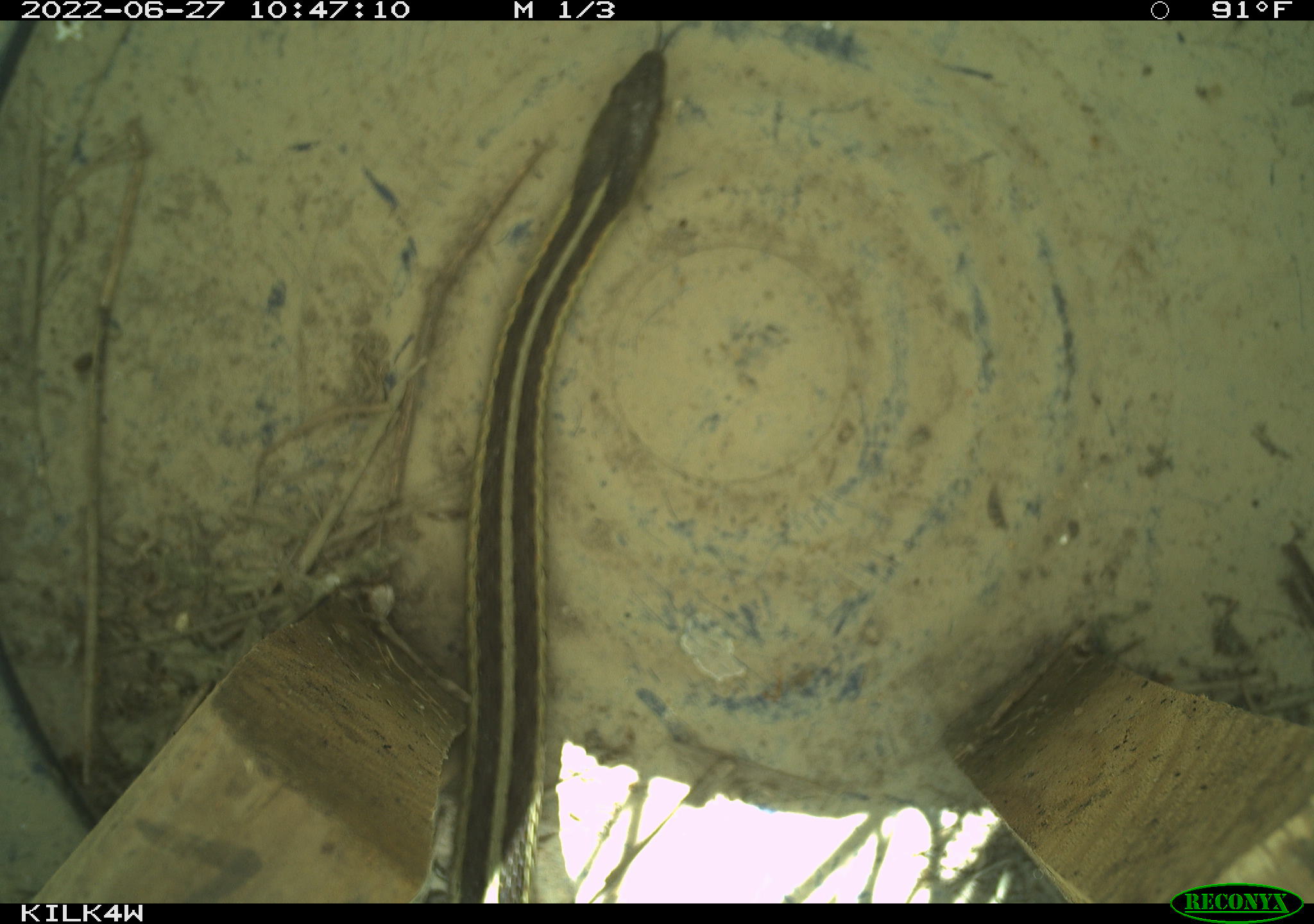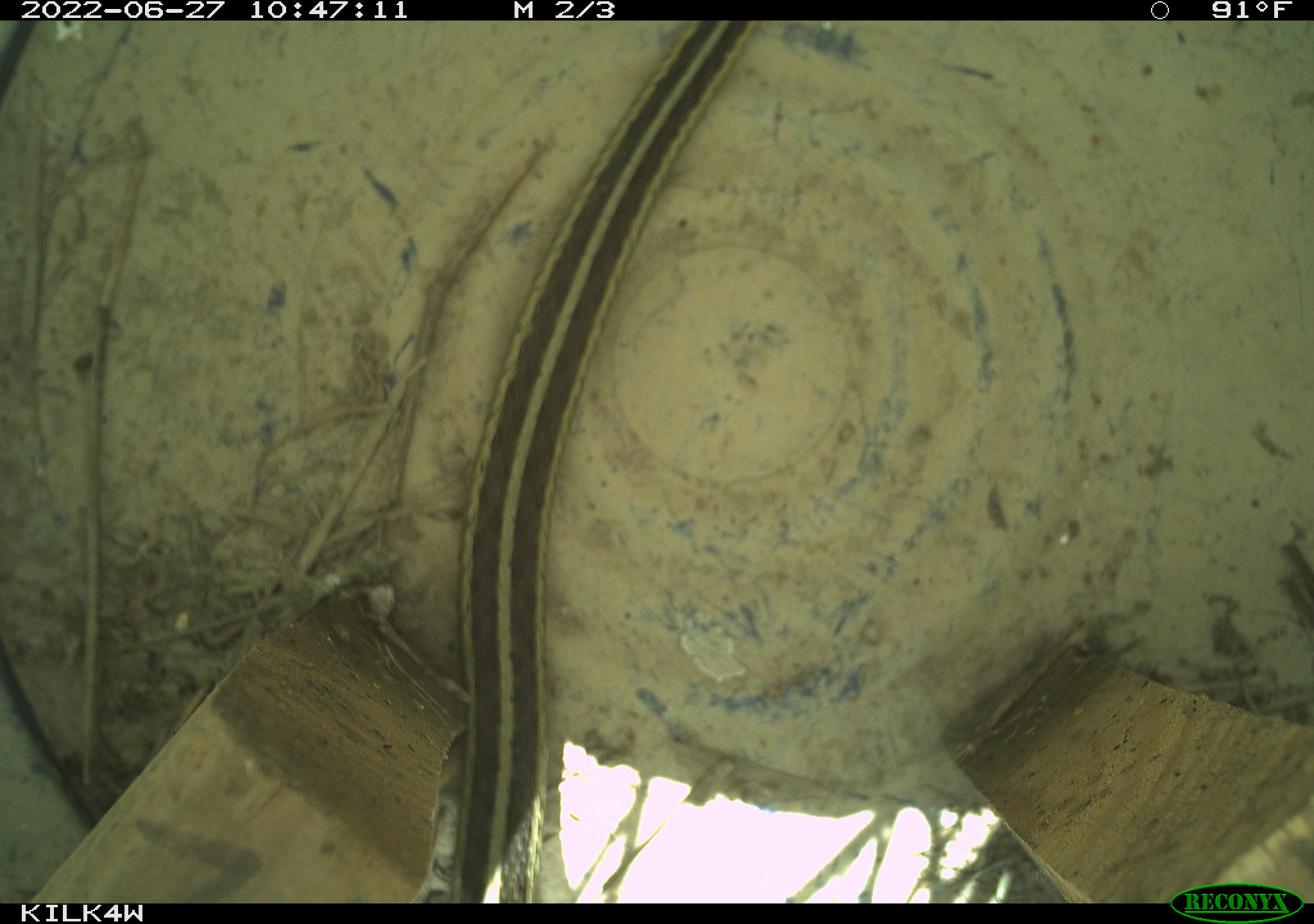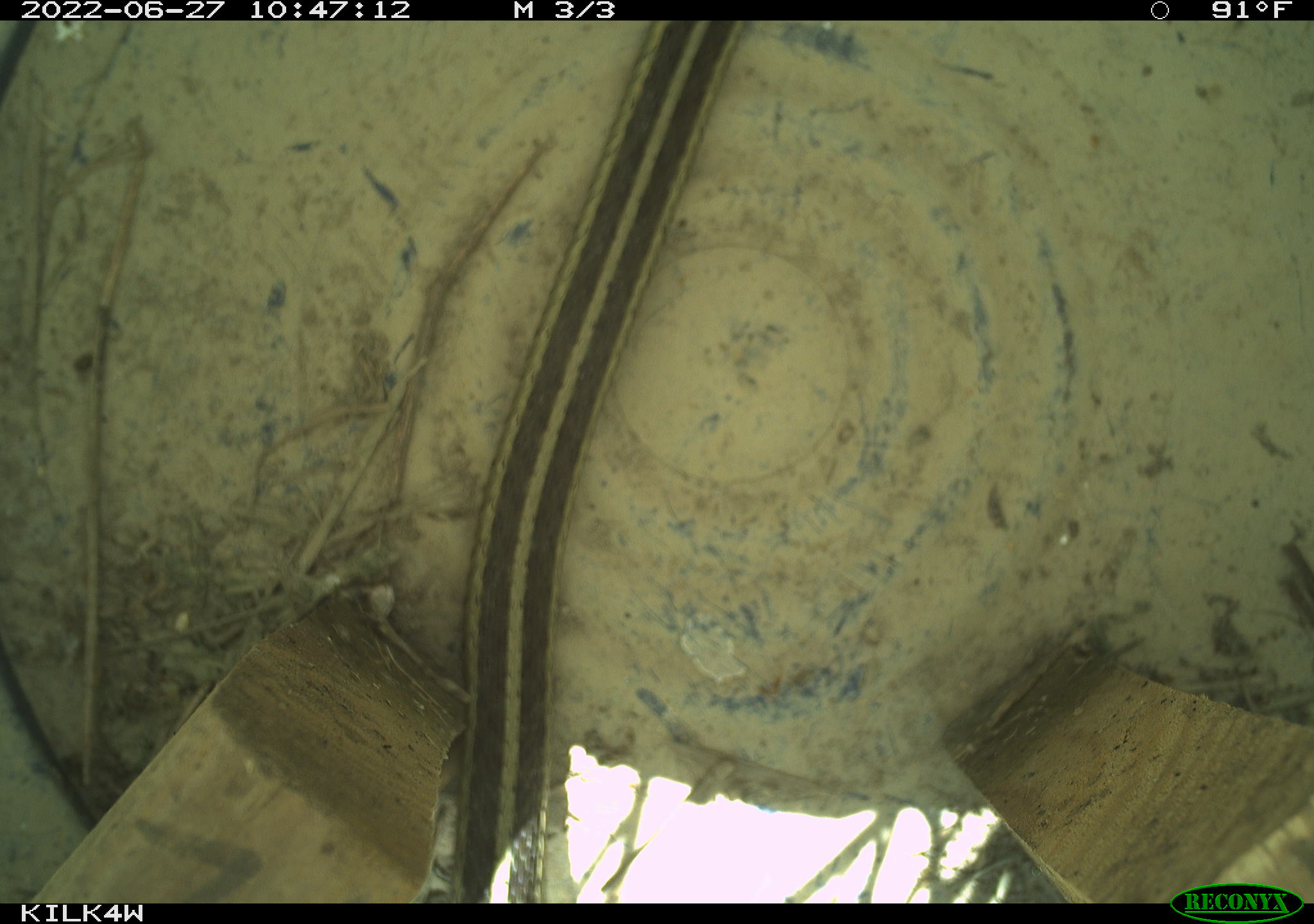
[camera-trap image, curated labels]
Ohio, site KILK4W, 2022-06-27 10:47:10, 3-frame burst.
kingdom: Animalia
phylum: Chordata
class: Reptilia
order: Squamata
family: Colubridae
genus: Thamnophis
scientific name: Thamnophis sirtalis sirtalis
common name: eastern gartersnake